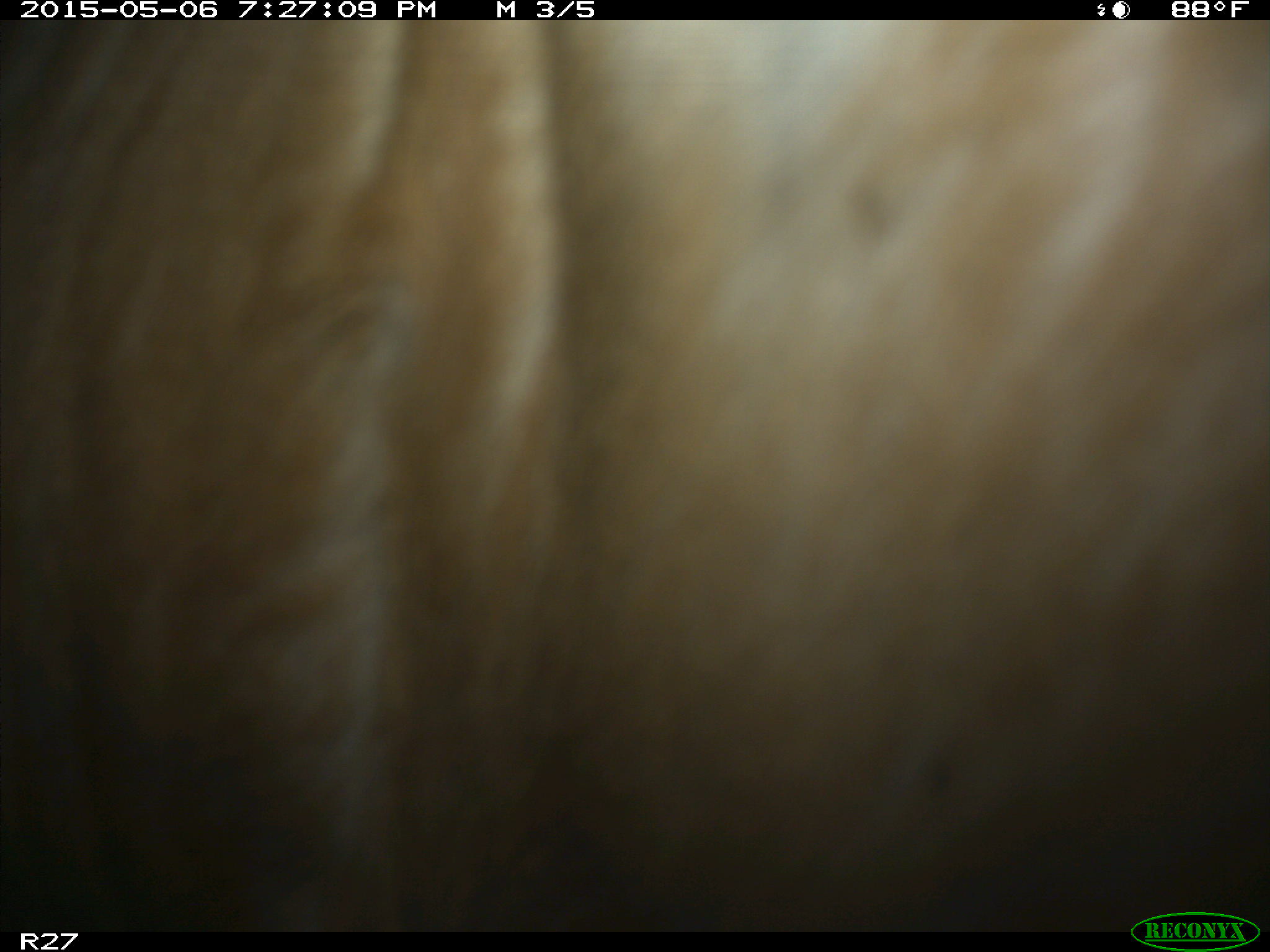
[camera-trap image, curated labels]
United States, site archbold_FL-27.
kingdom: Animalia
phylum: Chordata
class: Mammalia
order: Artiodactyla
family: Bovidae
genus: Bos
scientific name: Bos taurus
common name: domestic cow